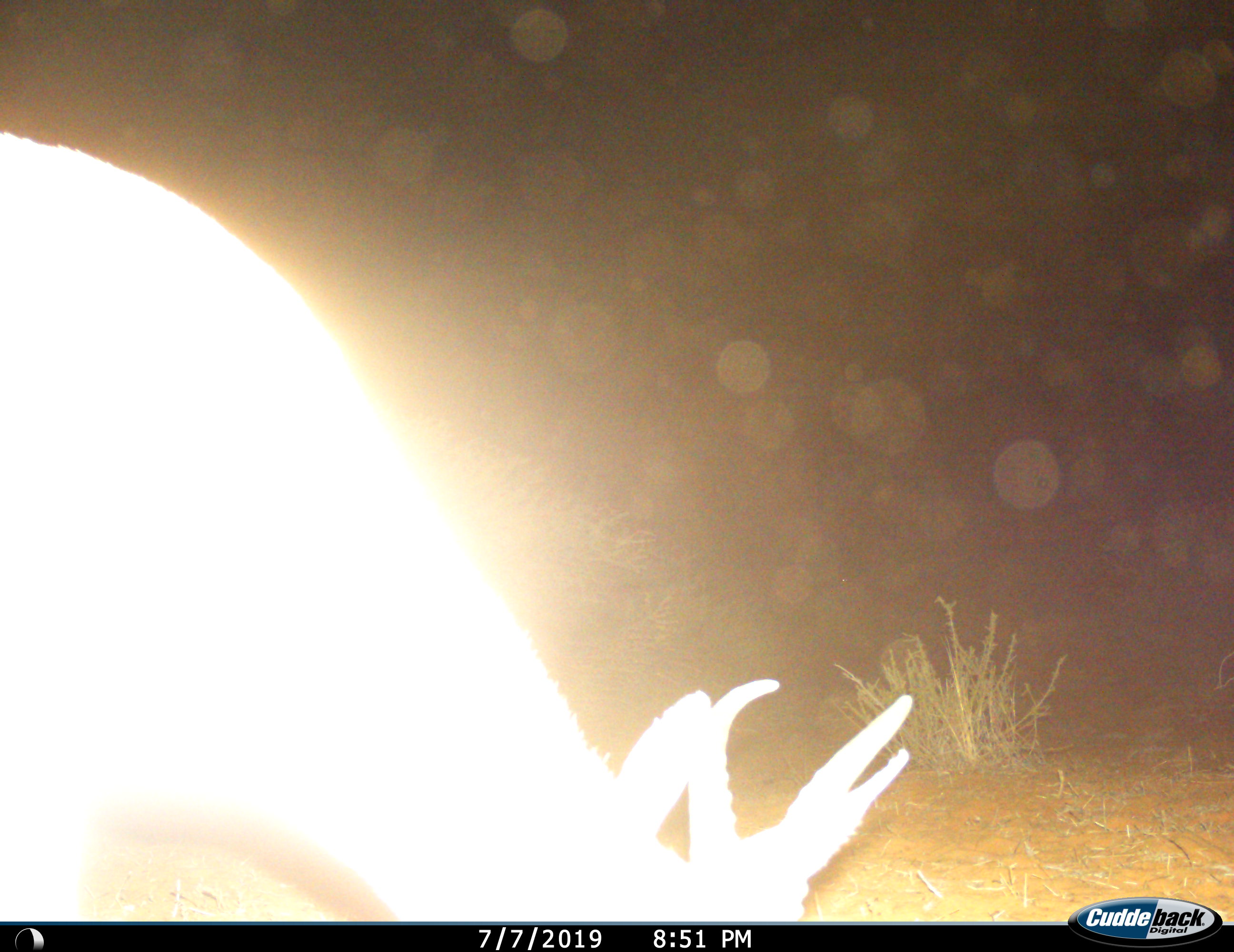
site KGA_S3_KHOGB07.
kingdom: Animalia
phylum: Chordata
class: Mammalia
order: Artiodactyla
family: Bovidae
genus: Antidorcas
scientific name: Antidorcas marsupialis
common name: springbok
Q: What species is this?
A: Springbok (Antidorcas marsupialis).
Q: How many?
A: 1.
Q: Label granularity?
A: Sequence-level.